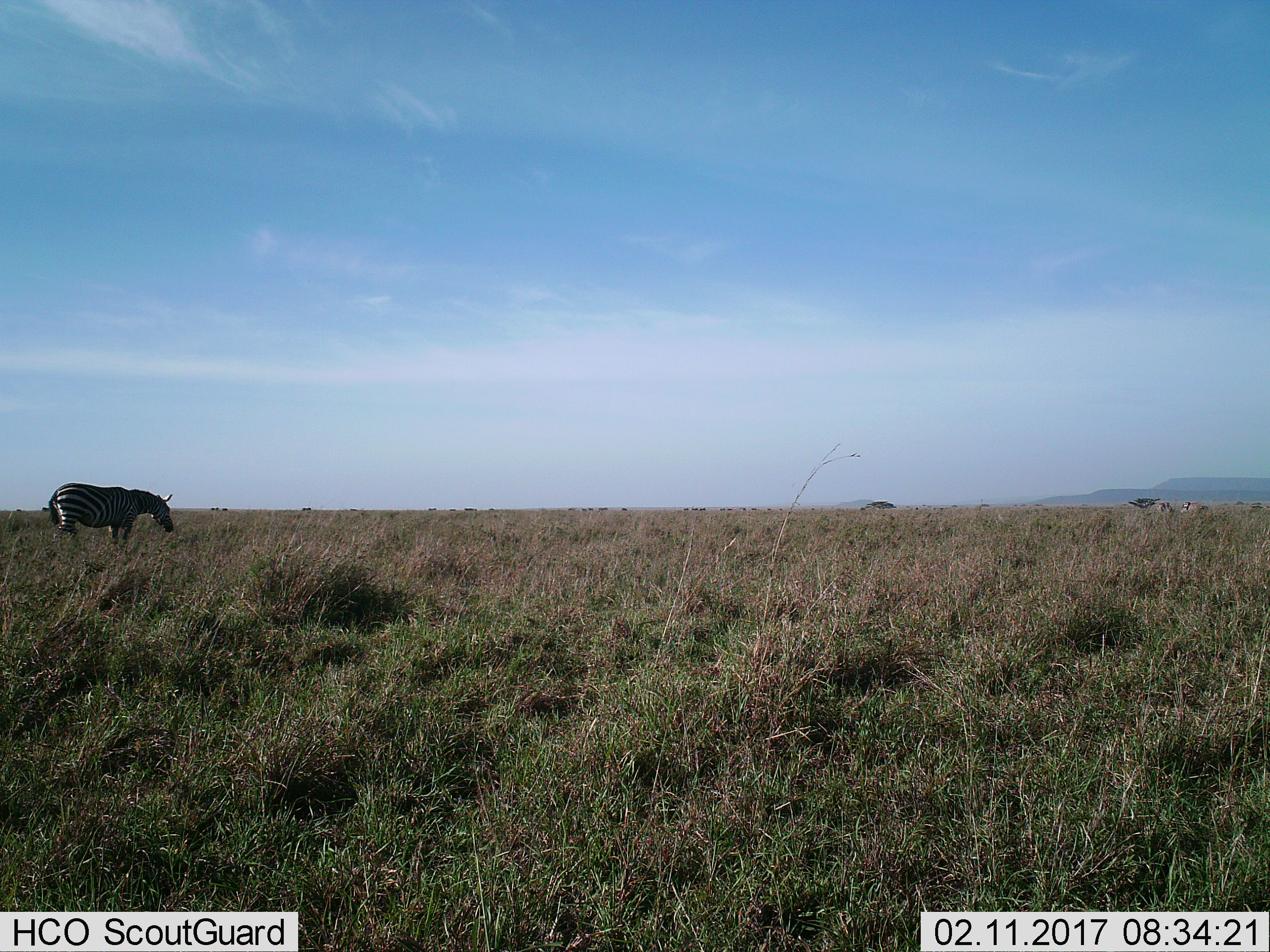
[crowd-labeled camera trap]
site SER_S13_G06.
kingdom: Animalia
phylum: Chordata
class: Mammalia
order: Perissodactyla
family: Equidae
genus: Equus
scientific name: Equus quagga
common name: plains zebra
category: zebraplains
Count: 1.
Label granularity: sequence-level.